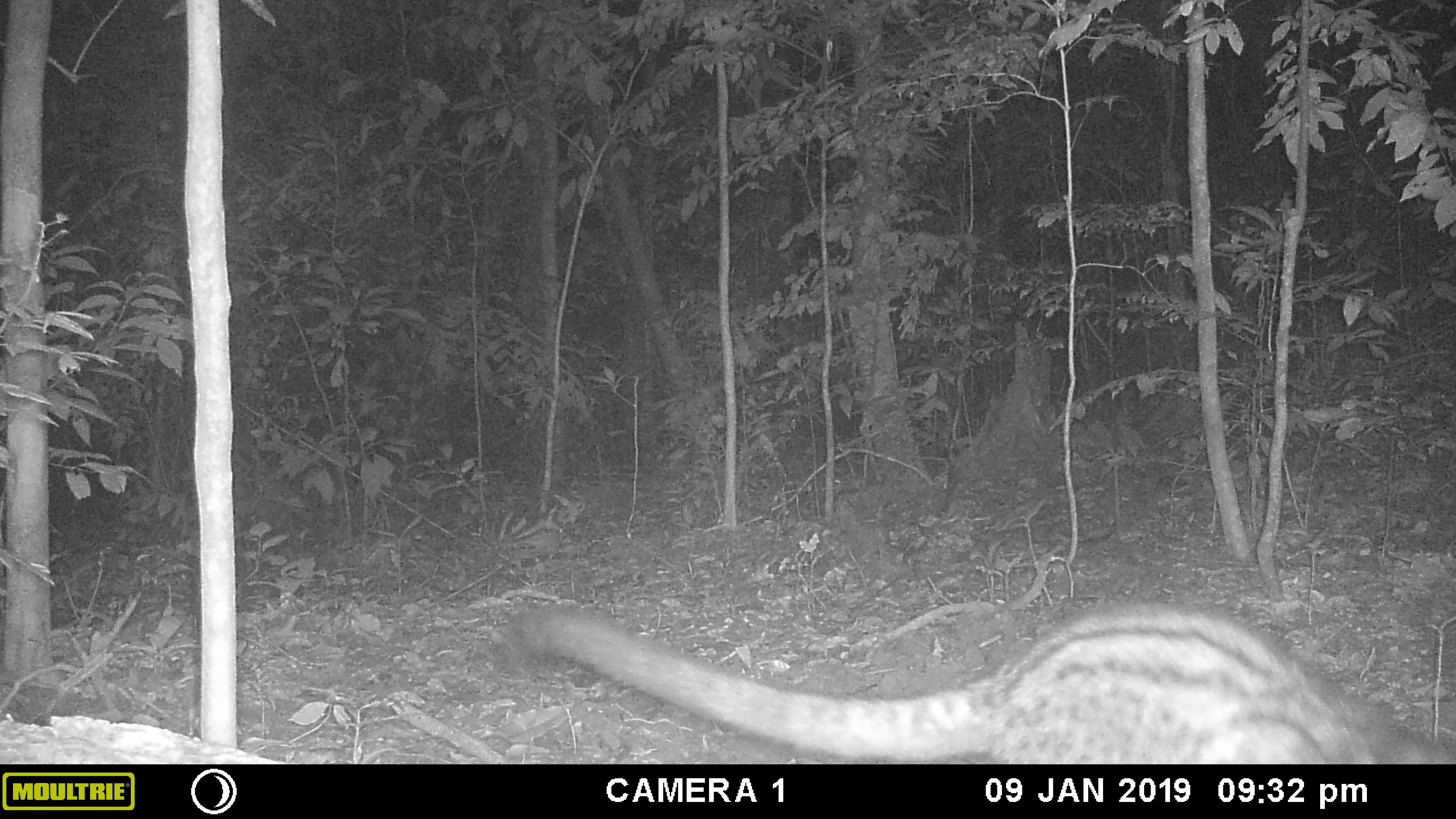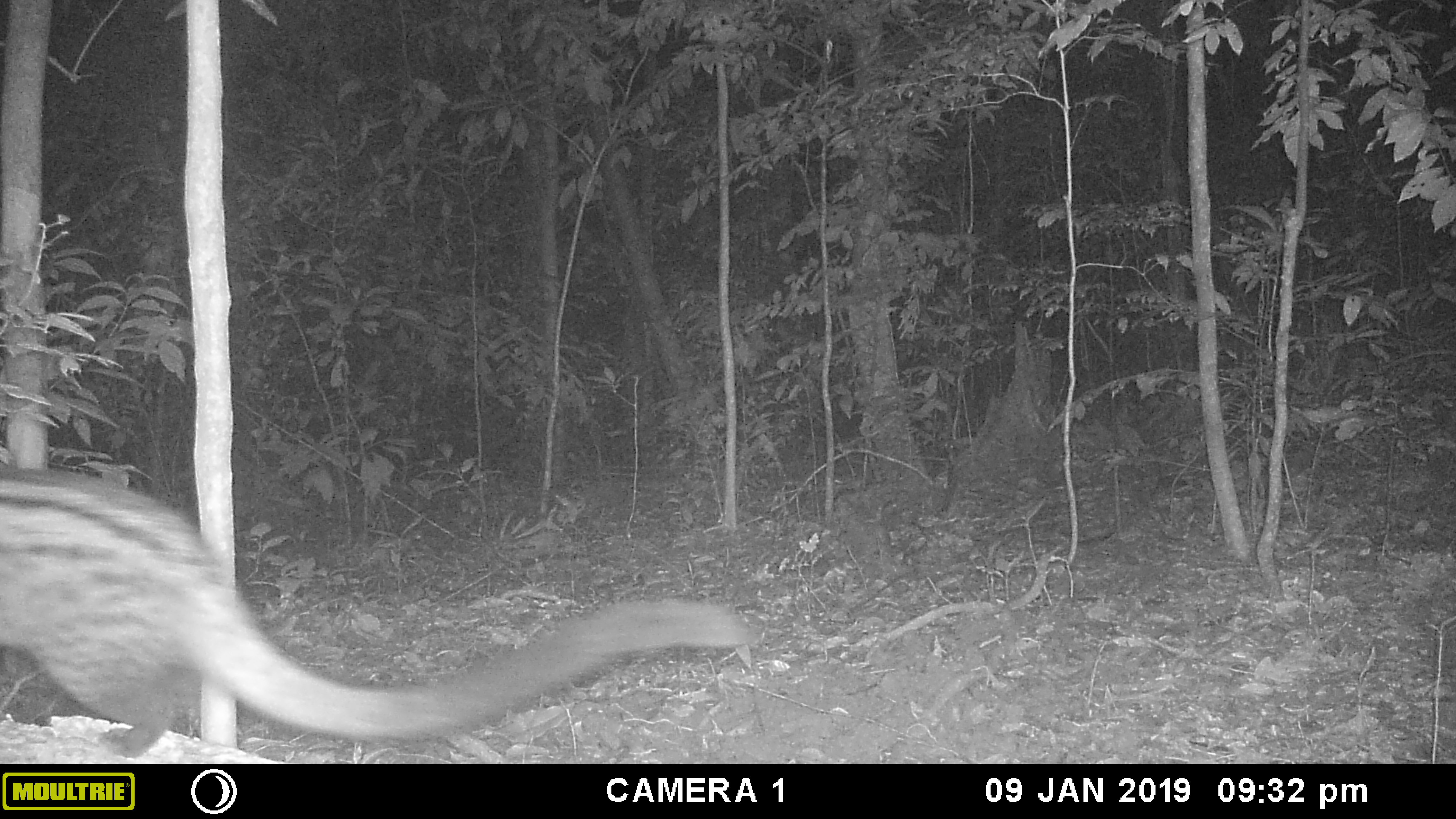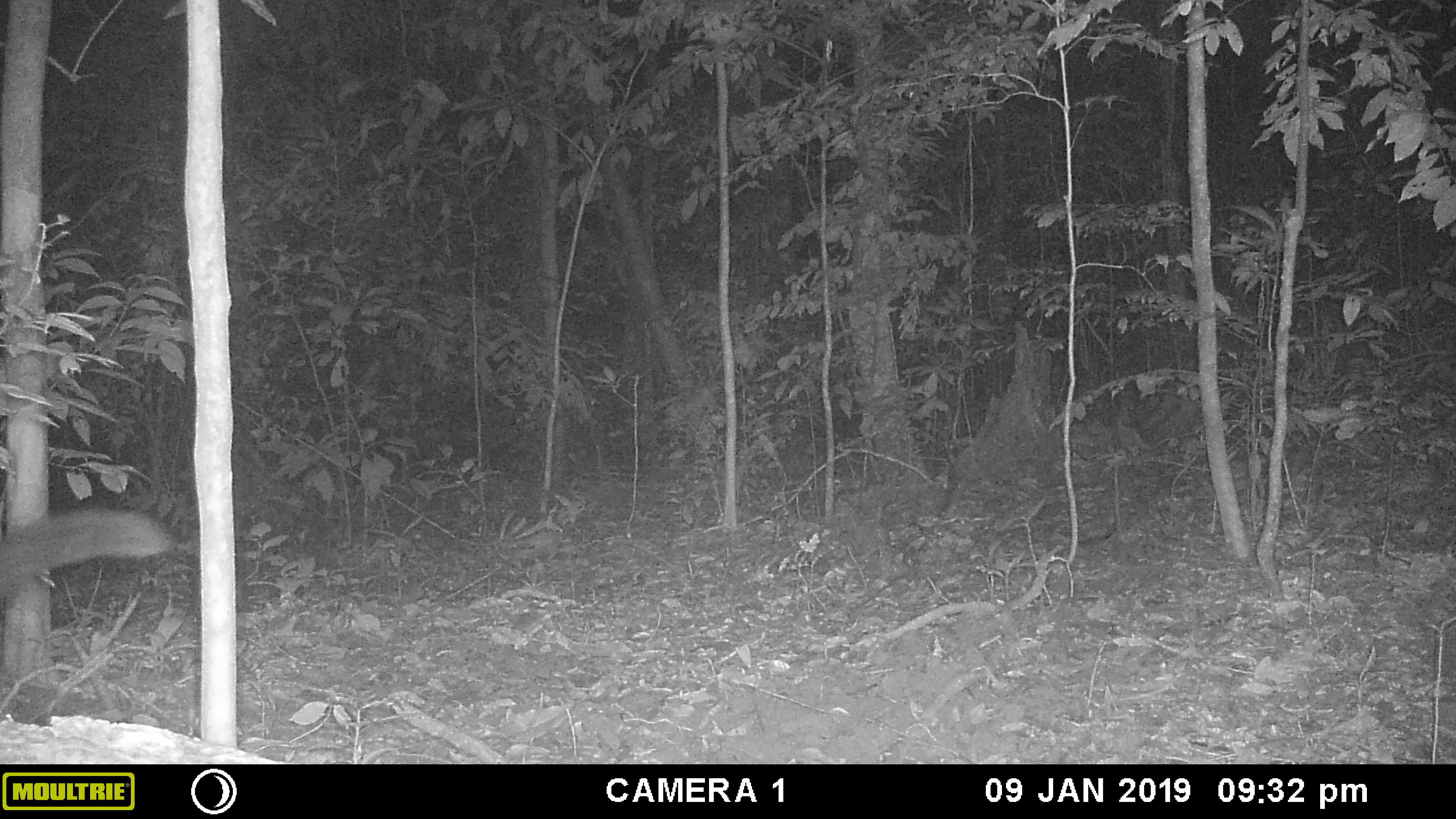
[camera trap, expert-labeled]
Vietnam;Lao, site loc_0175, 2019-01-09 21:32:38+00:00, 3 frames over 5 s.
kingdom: Animalia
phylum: Chordata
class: Mammalia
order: Carnivora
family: Viverridae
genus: Paradoxurus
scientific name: Paradoxurus hermaphroditus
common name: common palm civet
Common palm civet (Paradoxurus hermaphroditus). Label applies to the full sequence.